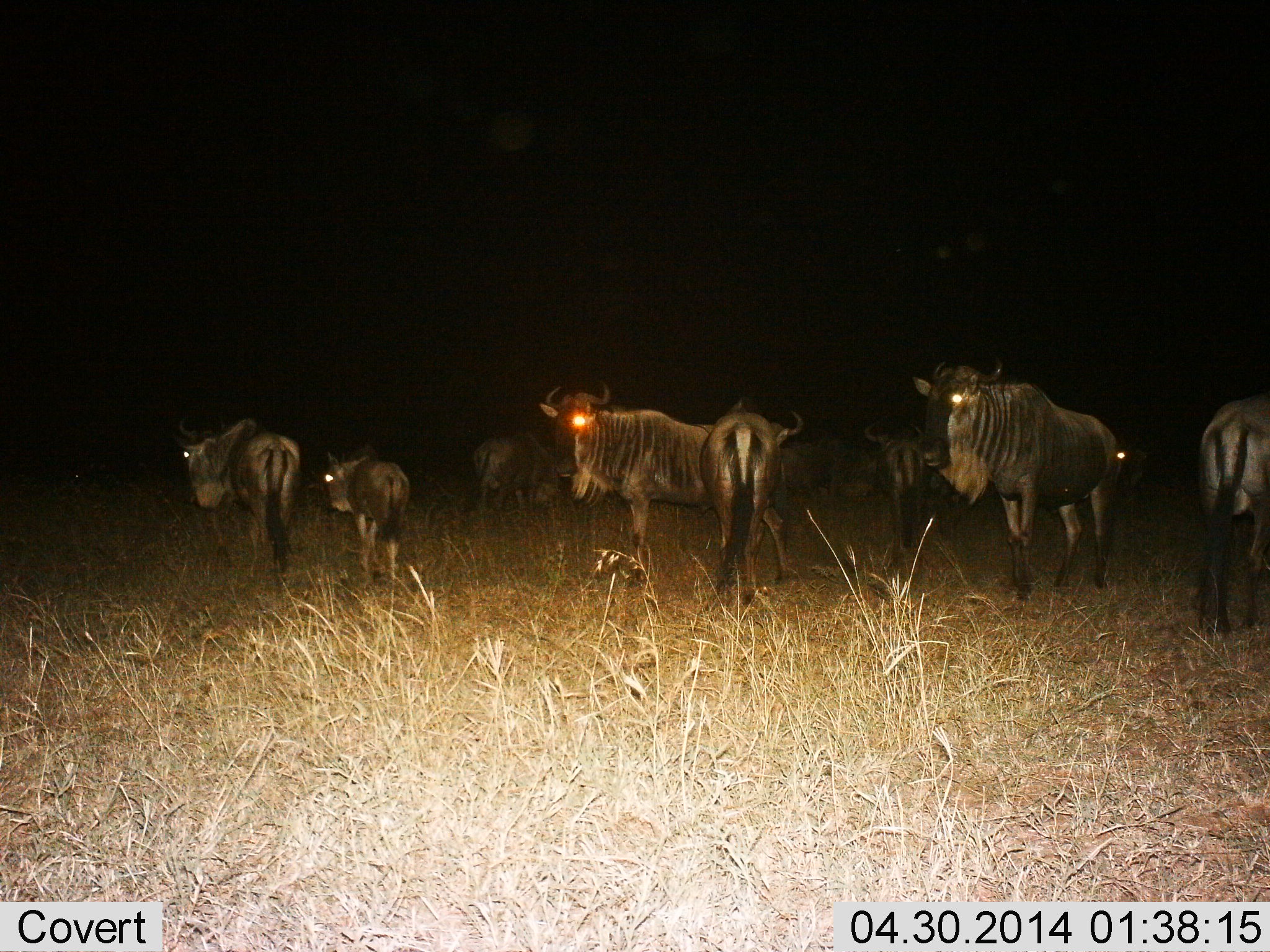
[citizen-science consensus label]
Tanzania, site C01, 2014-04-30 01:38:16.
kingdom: Animalia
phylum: Chordata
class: Mammalia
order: Artiodactyla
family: Bovidae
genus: Connochaetes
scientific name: Connochaetes taurinus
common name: blue wildebeest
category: wildebeest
Wildebeest (blue wildebeest) (Connochaetes taurinus), count 8. Behavior (volunteer vote fractions): standing 90%, resting 0%, moving 10%, interacting 10%. Young present (vote fraction): 50%. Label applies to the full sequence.